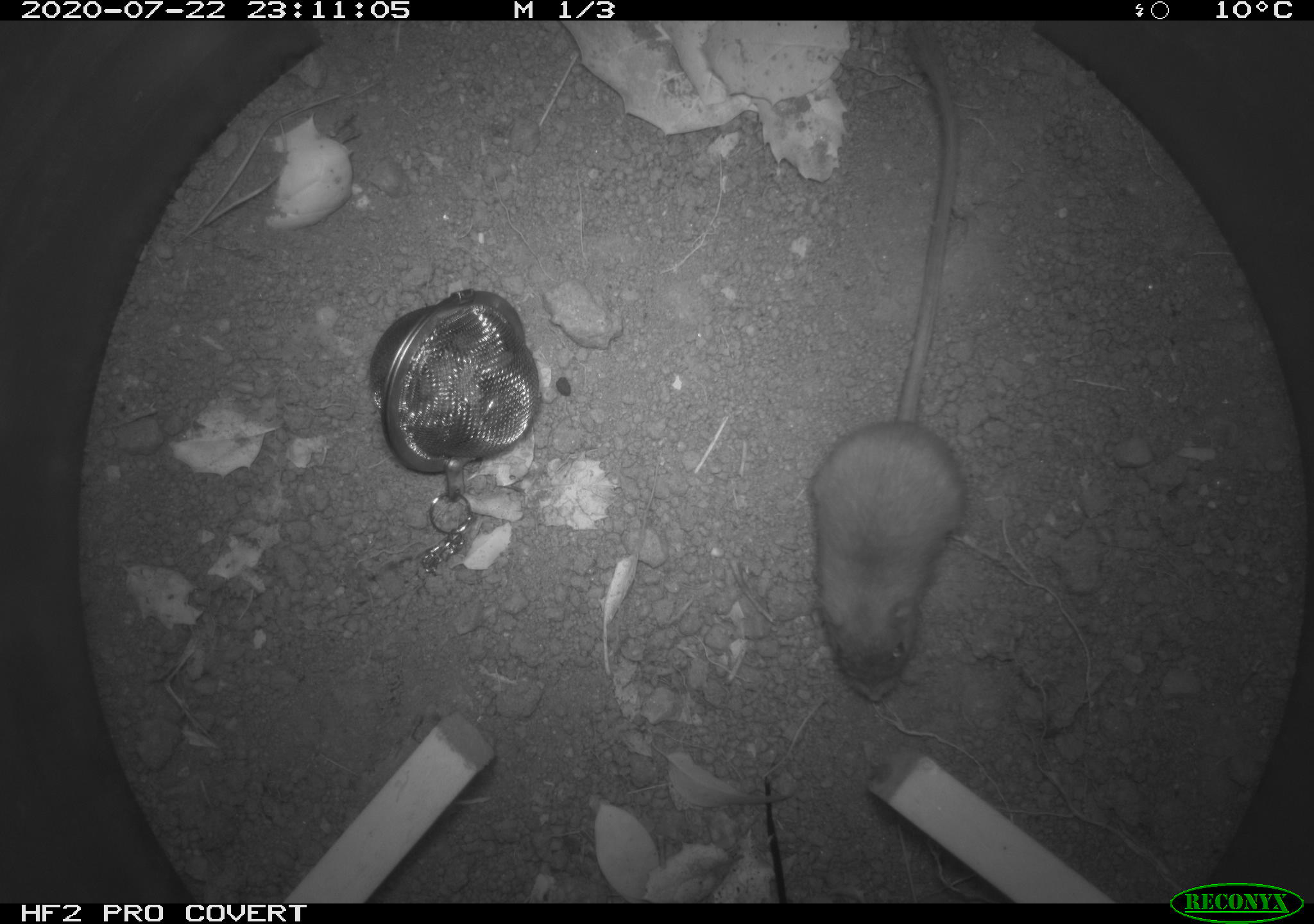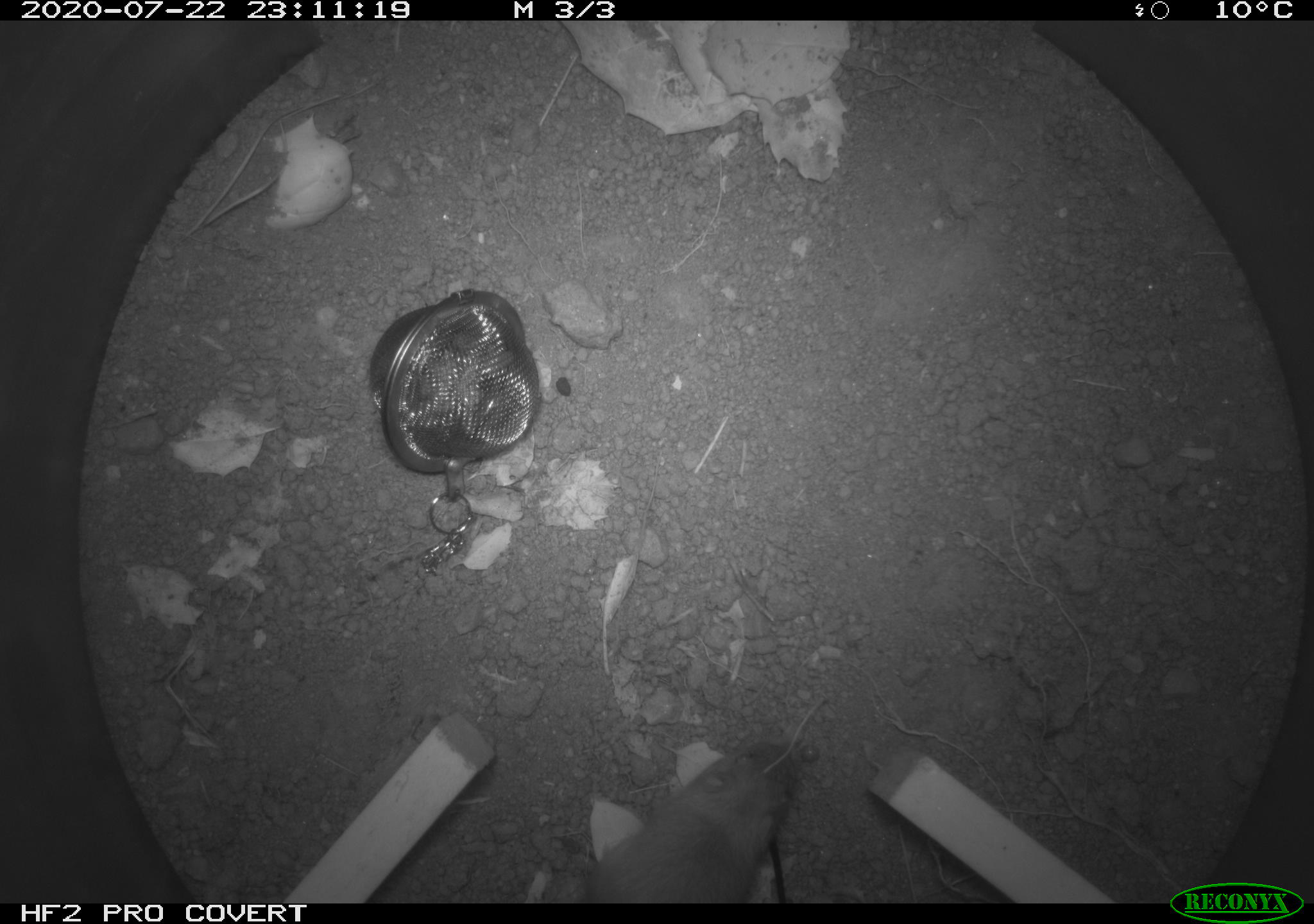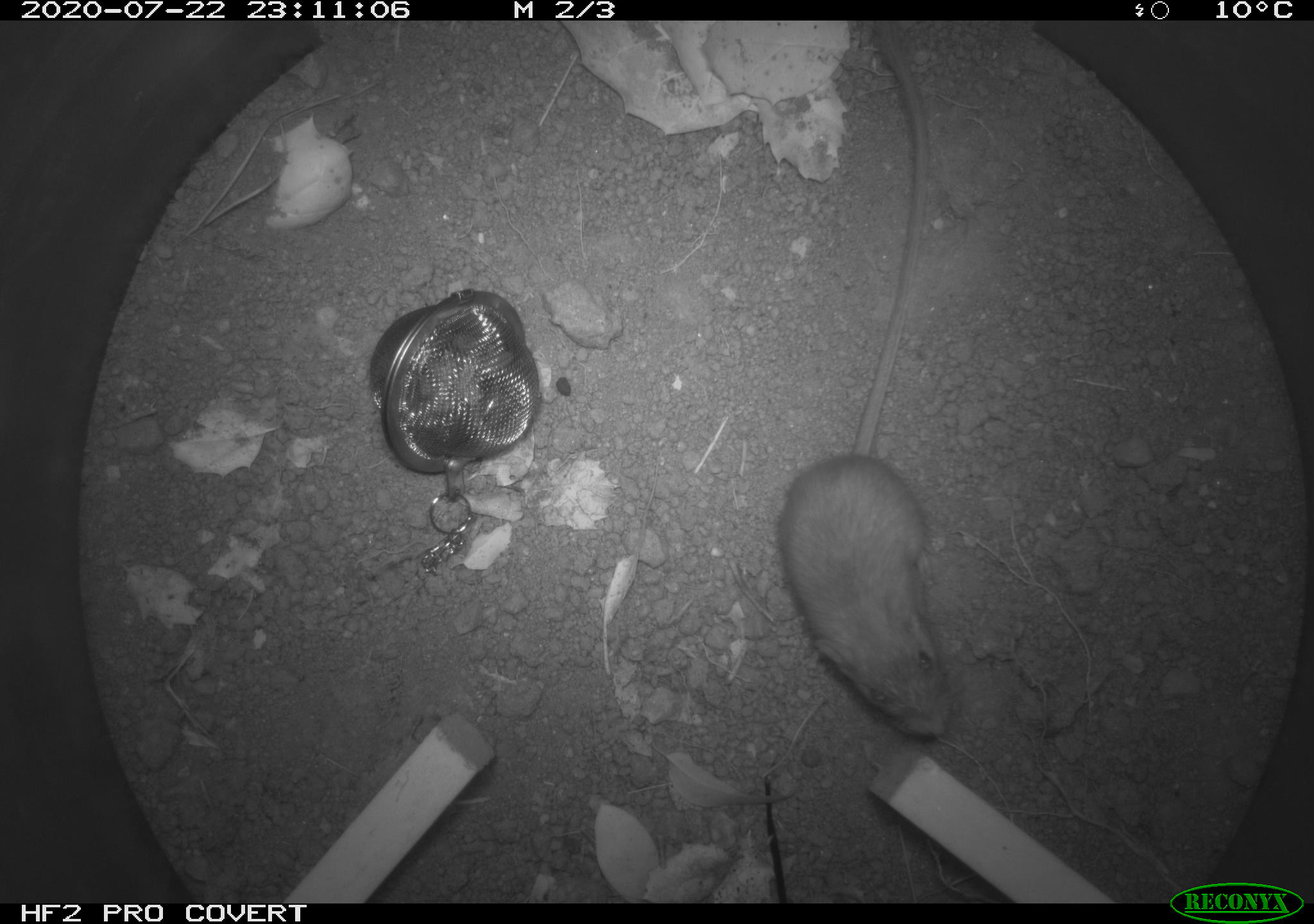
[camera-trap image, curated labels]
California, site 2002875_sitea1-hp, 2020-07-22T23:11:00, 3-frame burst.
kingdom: Animalia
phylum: Chordata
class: Mammalia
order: Rodentia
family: Heteromyidae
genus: Dipodomys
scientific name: Dipodomys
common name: kangaroo rats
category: dipodomys species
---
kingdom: Animalia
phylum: Chordata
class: Mammalia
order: Rodentia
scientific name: Rodentia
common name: rodent